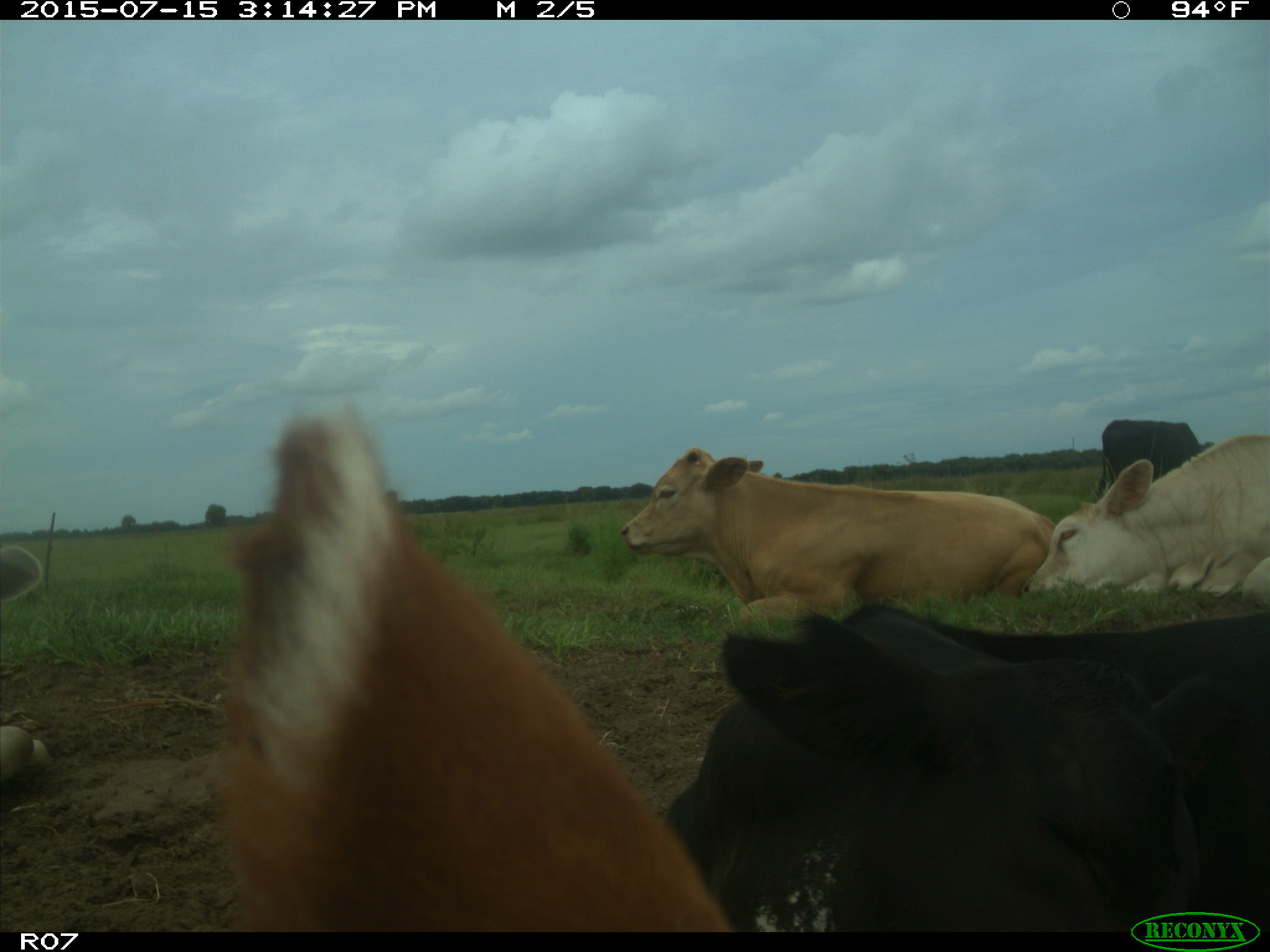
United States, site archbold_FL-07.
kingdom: Animalia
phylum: Chordata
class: Mammalia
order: Artiodactyla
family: Bovidae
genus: Bos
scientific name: Bos taurus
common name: domestic cow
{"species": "Bos taurus (domestic cow)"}